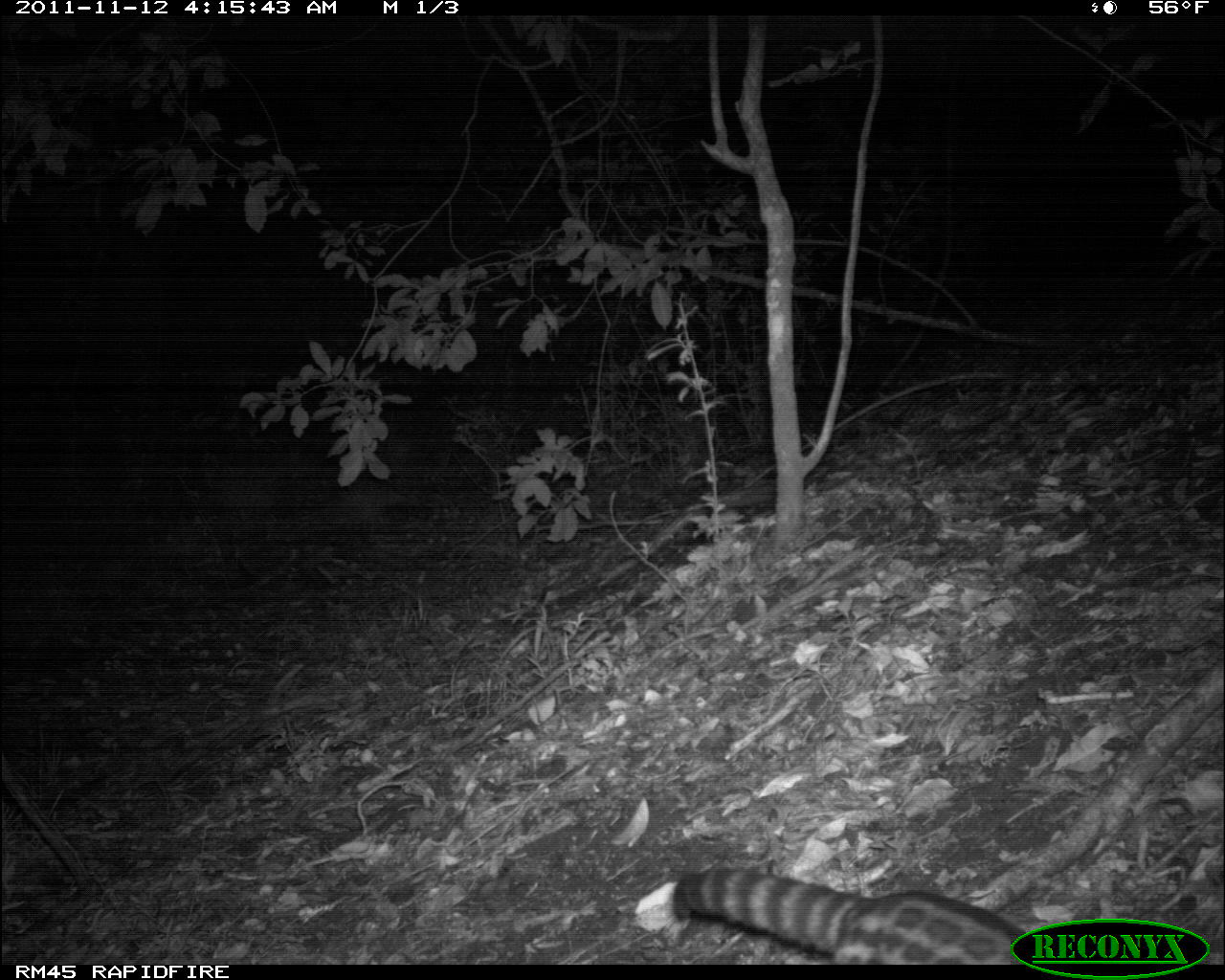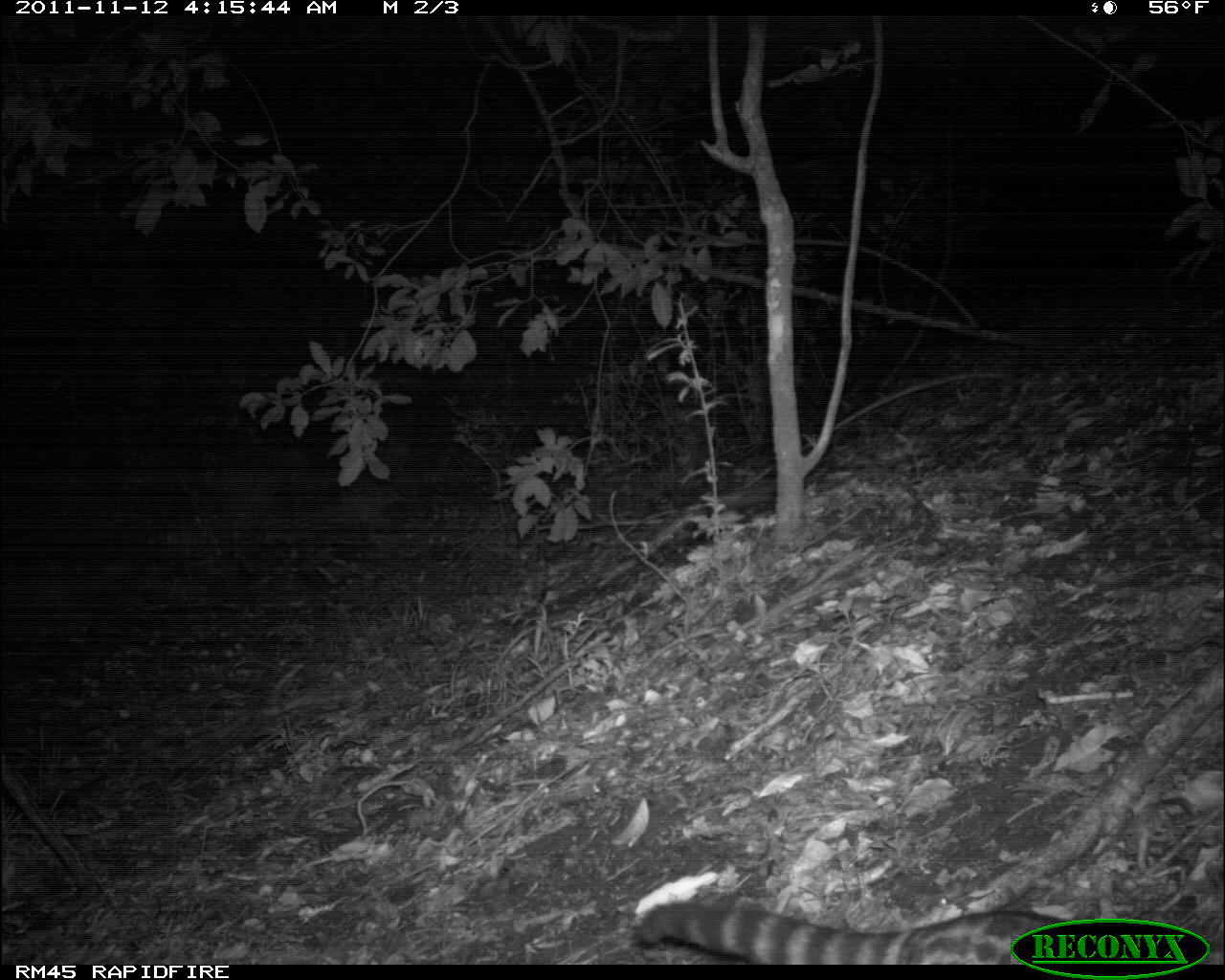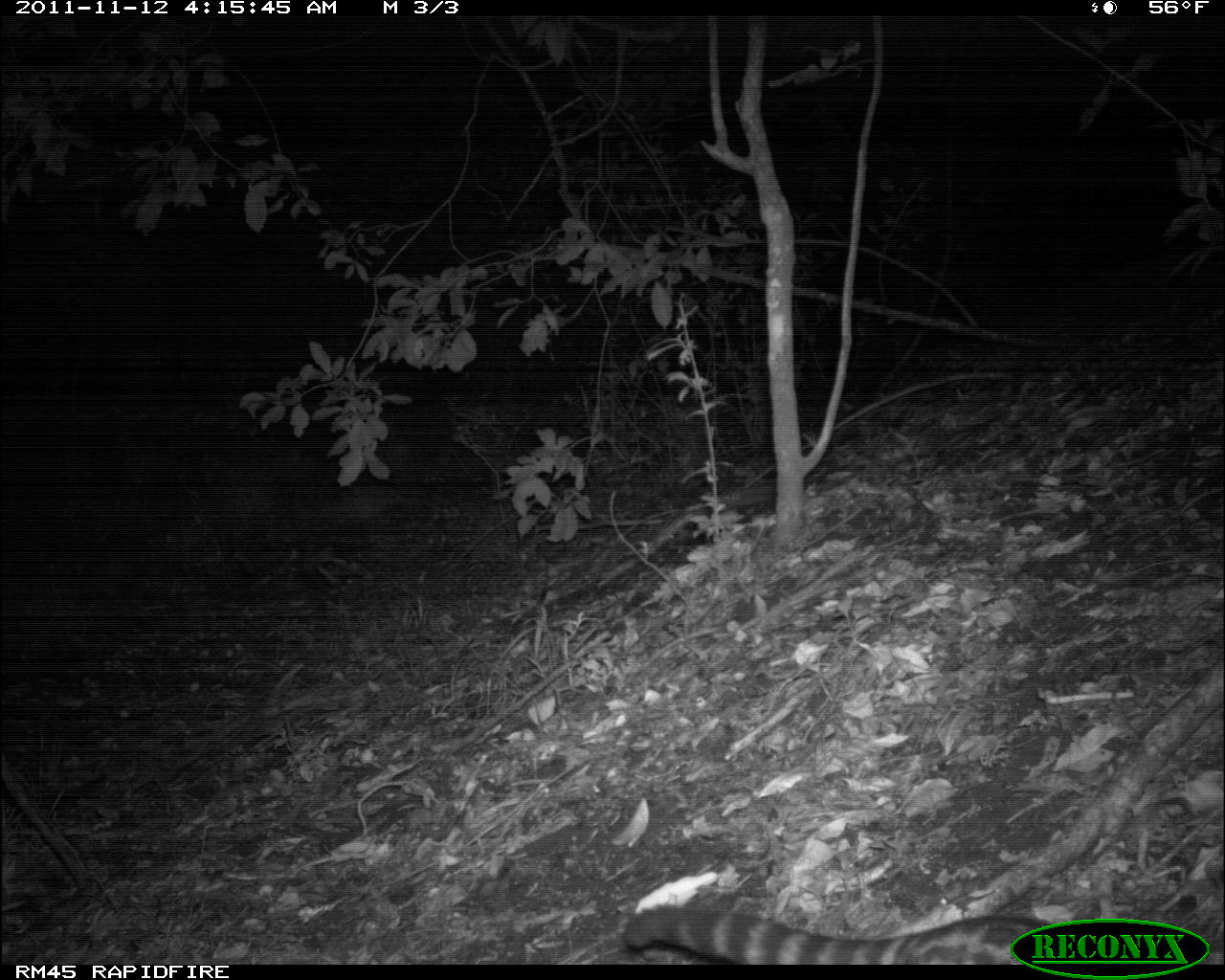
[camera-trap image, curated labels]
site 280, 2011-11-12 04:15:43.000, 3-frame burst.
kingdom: Animalia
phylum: Chordata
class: Mammalia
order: Carnivora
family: Viverridae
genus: Genetta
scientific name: Genetta genetta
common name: northern small-spotted genet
Genetta genetta (northern small-spotted genet), count 1.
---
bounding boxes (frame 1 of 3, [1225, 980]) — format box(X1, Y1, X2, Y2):
genetta genetta: box(658, 859, 1036, 964)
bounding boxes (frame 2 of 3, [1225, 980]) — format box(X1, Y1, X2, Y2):
genetta genetta: box(638, 900, 1075, 965)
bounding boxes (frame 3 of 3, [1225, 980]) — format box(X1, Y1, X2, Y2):
genetta genetta: box(618, 902, 1059, 964)